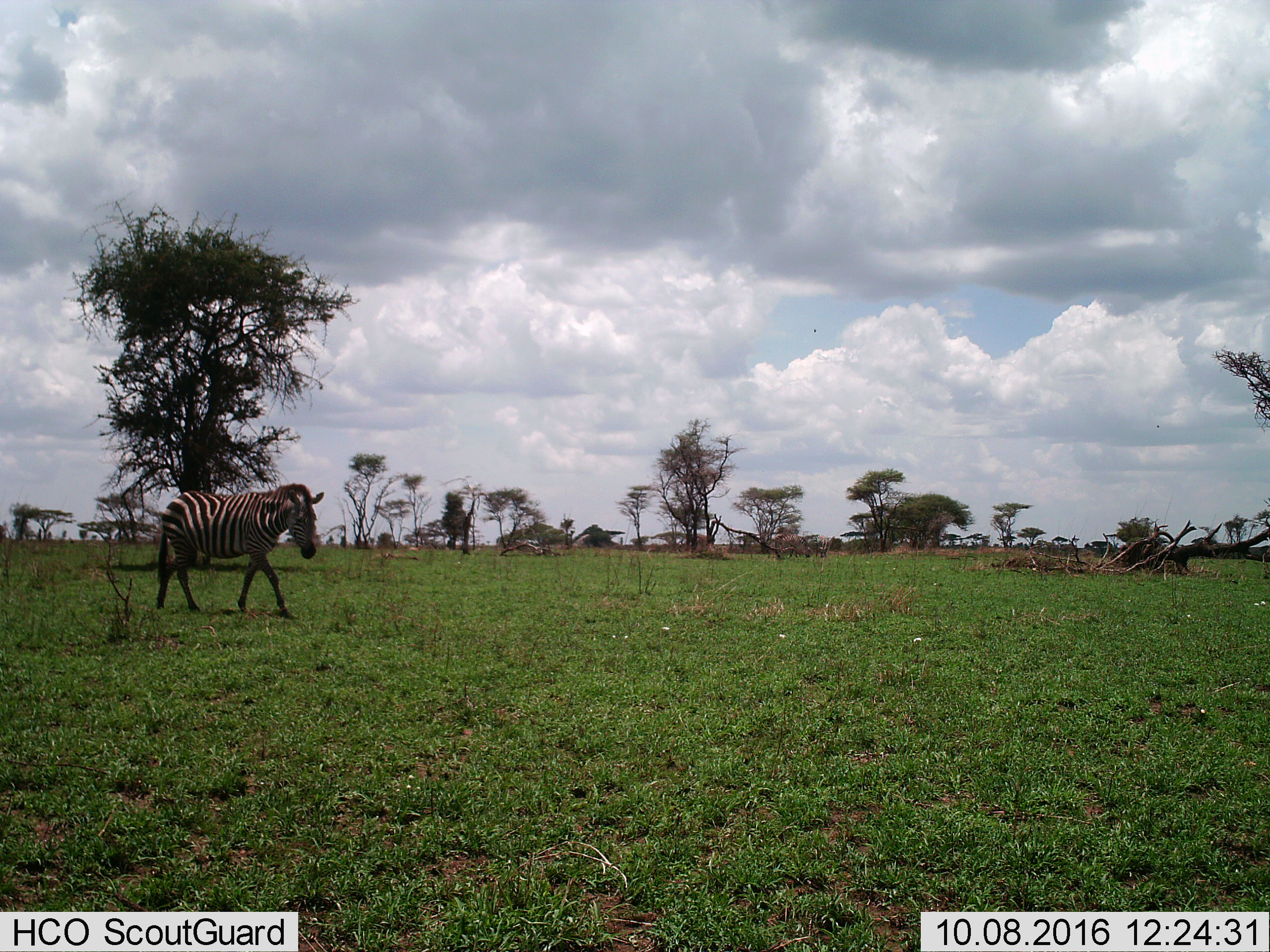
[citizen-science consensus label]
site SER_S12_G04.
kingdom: Animalia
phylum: Chordata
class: Mammalia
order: Perissodactyla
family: Equidae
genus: Equus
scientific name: Equus quagga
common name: plains zebra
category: zebraplains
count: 1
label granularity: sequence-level